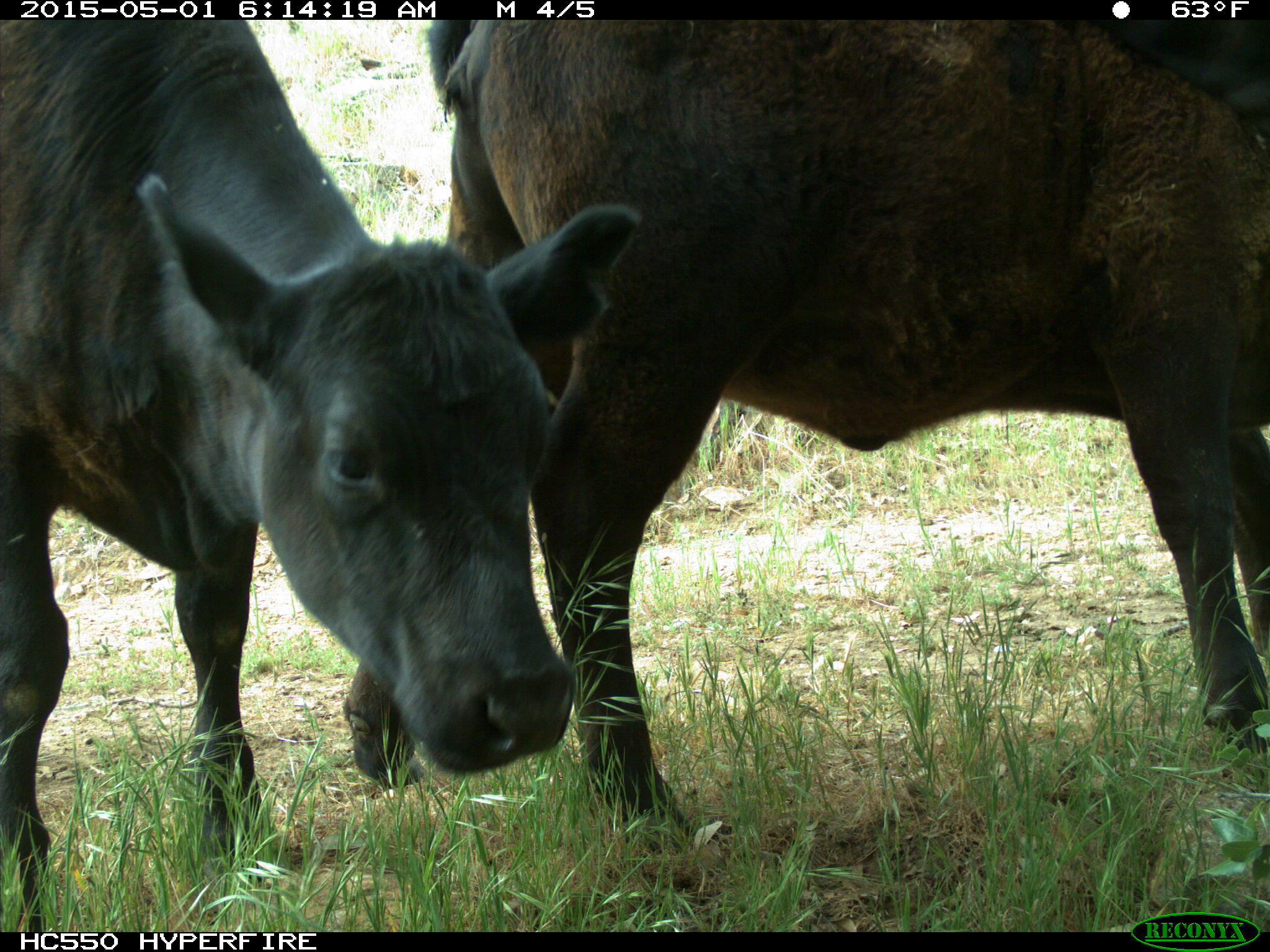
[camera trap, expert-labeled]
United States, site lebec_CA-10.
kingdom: Animalia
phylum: Chordata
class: Mammalia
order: Artiodactyla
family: Bovidae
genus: Bos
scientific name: Bos taurus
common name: domestic cow